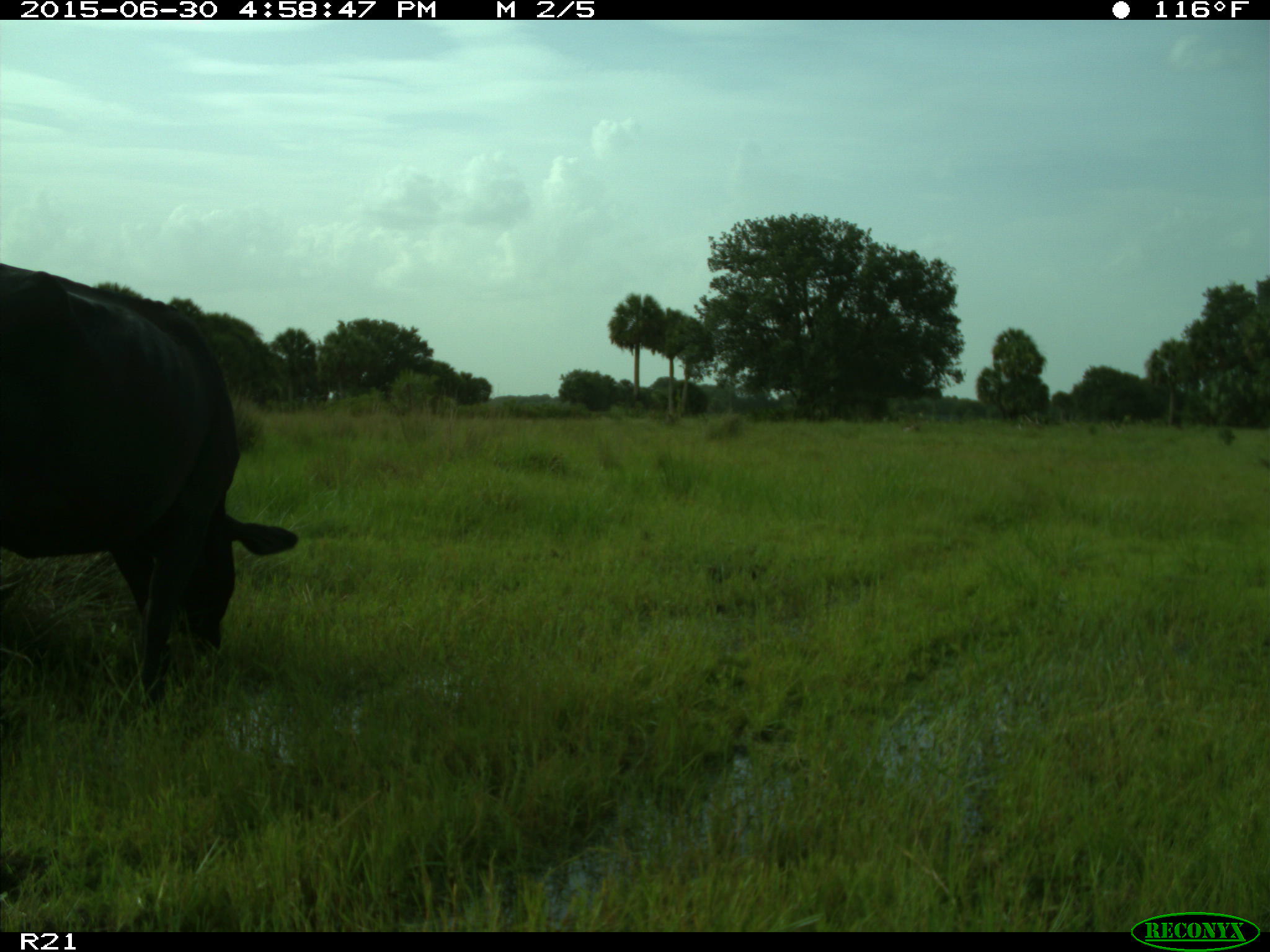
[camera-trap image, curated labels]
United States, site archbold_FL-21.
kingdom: Animalia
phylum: Chordata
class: Mammalia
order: Artiodactyla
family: Bovidae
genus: Bos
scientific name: Bos taurus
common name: domestic cow